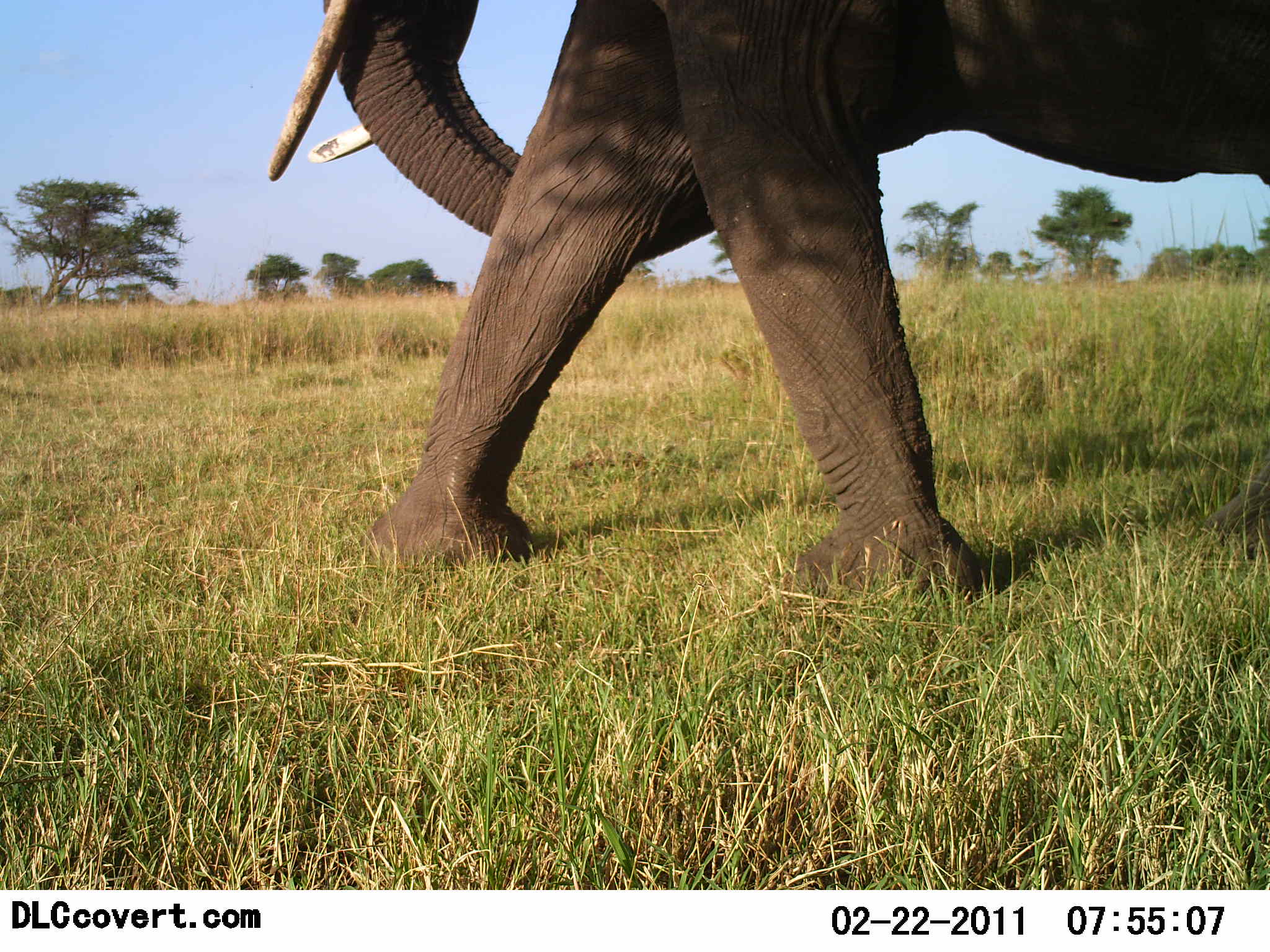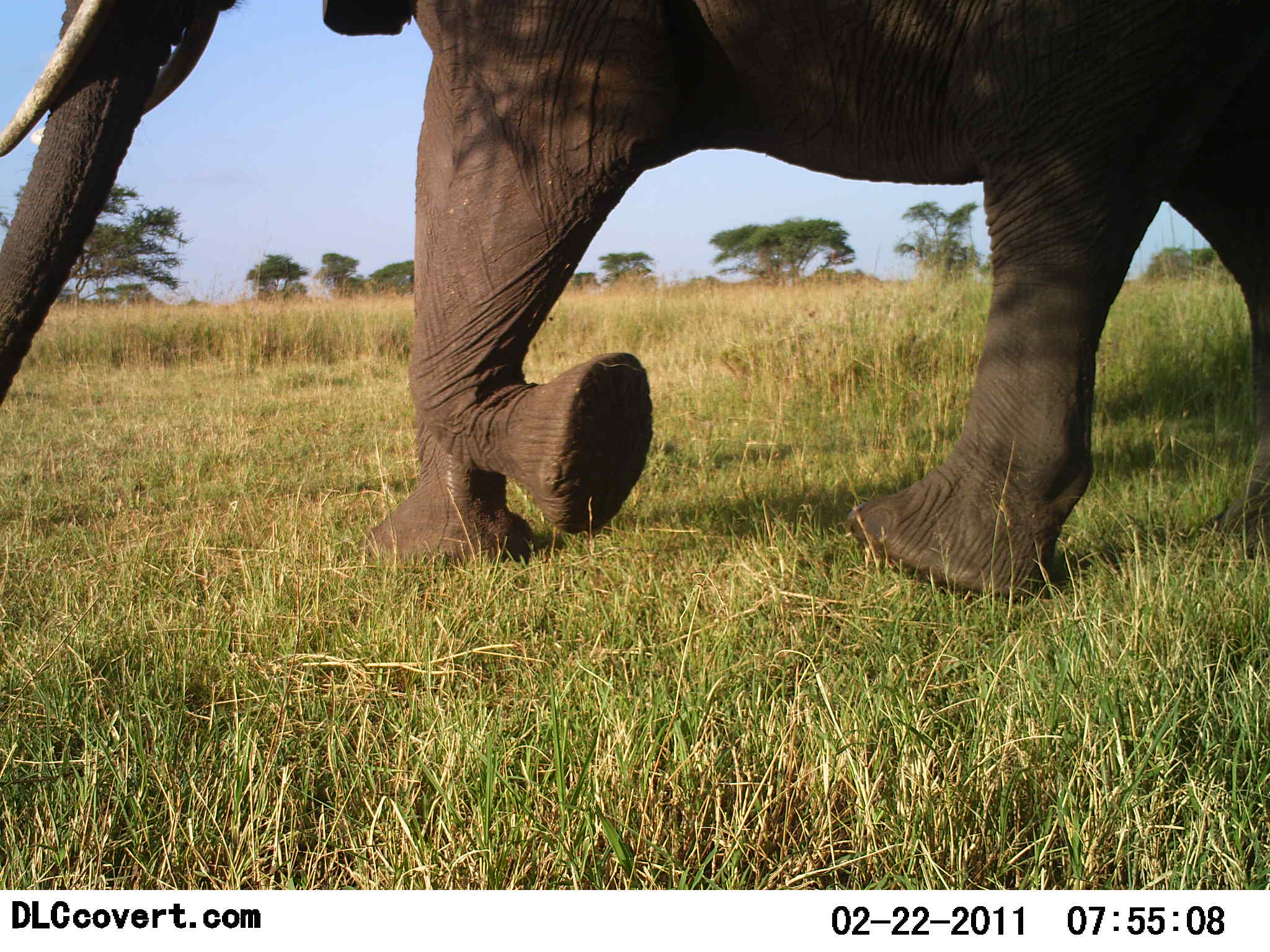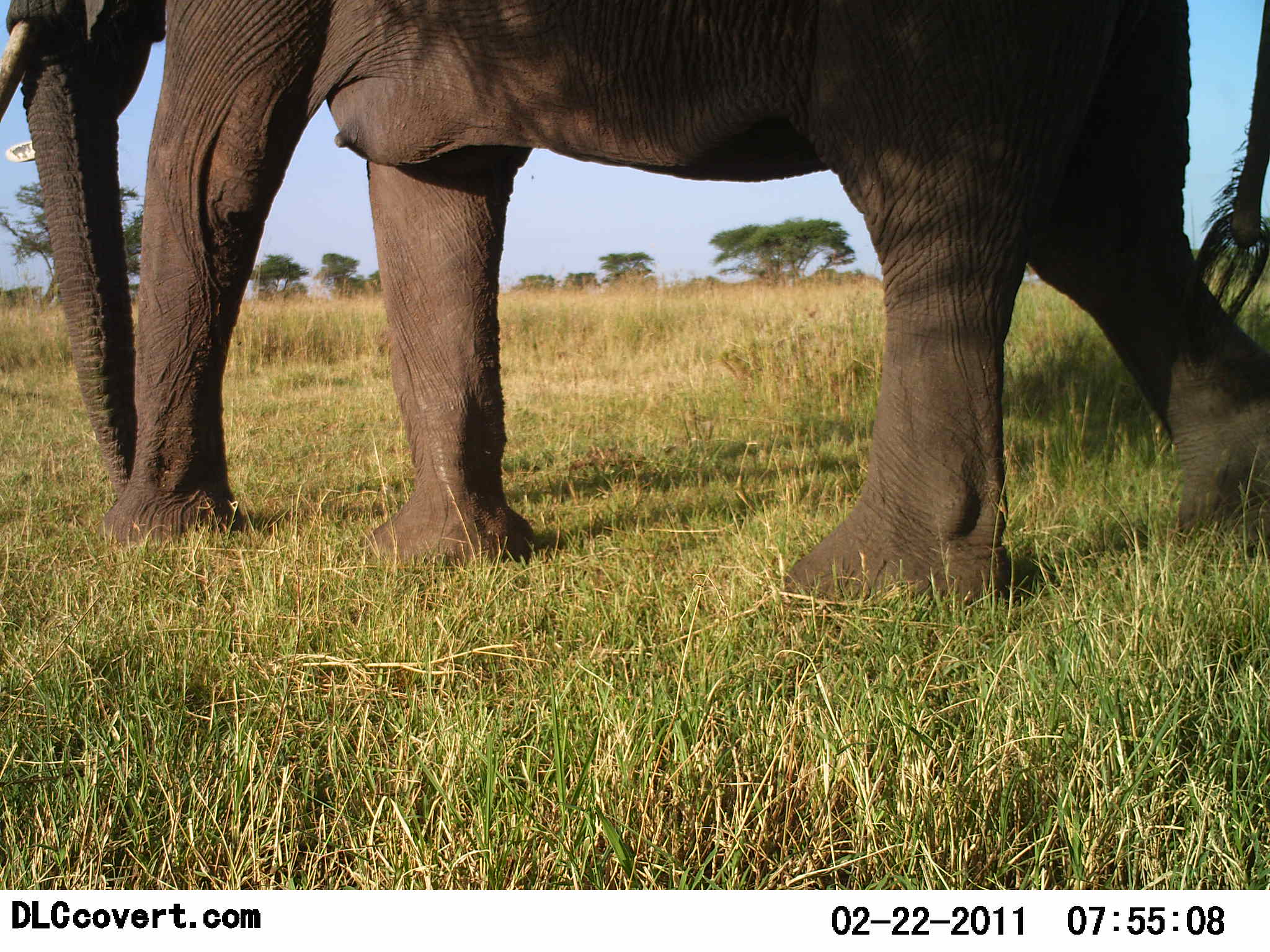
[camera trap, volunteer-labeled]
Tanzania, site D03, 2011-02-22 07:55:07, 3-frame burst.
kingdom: Animalia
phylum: Chordata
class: Mammalia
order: Proboscidea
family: Elephantidae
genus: Loxodonta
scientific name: Loxodonta africana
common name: african bush elephant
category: elephant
Elephant (african bush elephant) (Loxodonta africana), count 1. Behavior (volunteer vote fractions): standing 0%, resting 0%, moving 100%, interacting 0%. Young present (vote fraction): 0%. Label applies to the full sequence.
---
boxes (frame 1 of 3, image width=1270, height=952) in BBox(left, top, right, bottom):
animal: BBox(271, 0, 1270, 608)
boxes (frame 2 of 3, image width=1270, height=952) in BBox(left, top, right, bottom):
animal: BBox(1, 0, 1269, 609)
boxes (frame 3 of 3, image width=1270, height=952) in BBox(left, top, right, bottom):
animal: BBox(1, 1, 1270, 620)